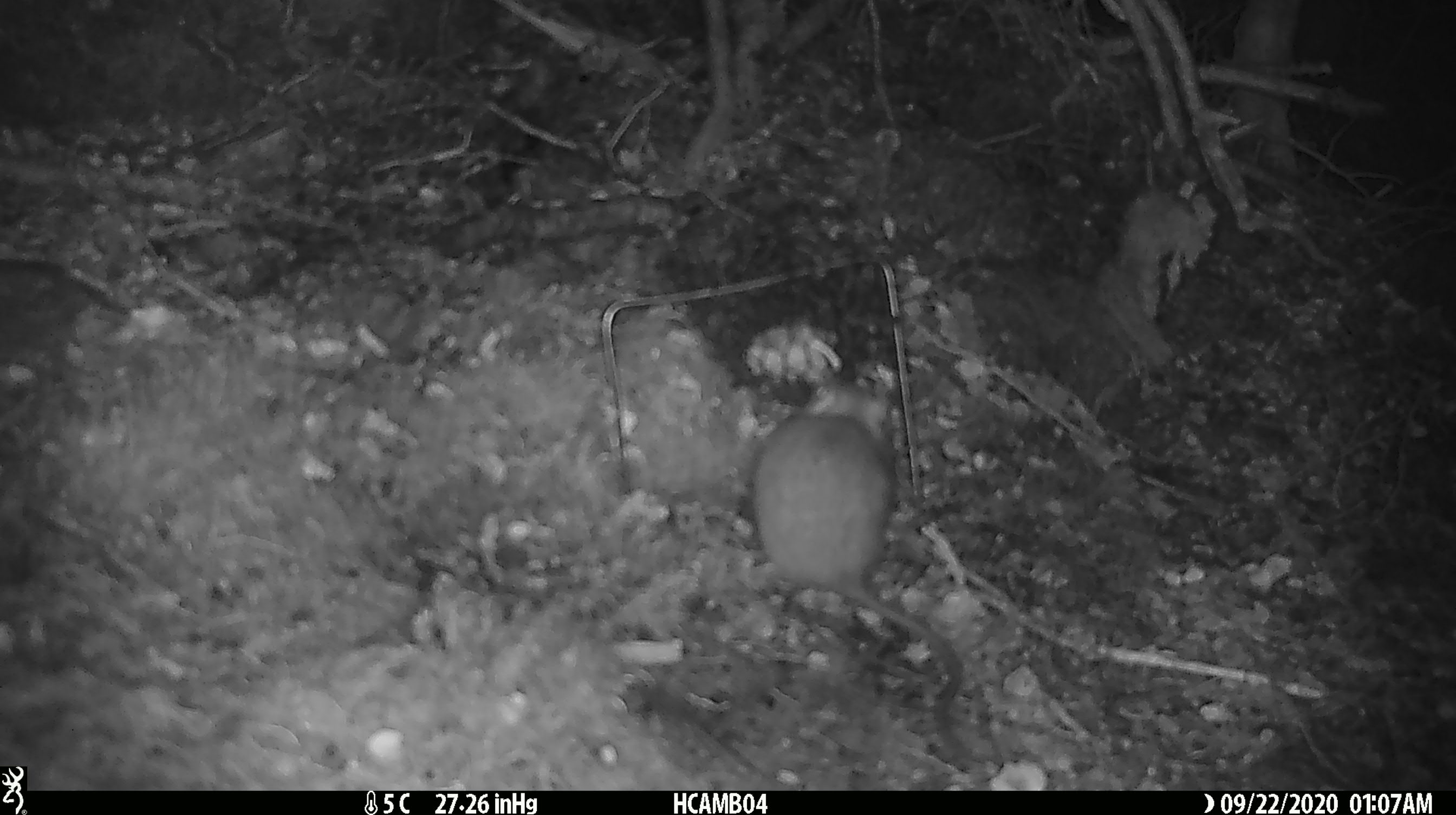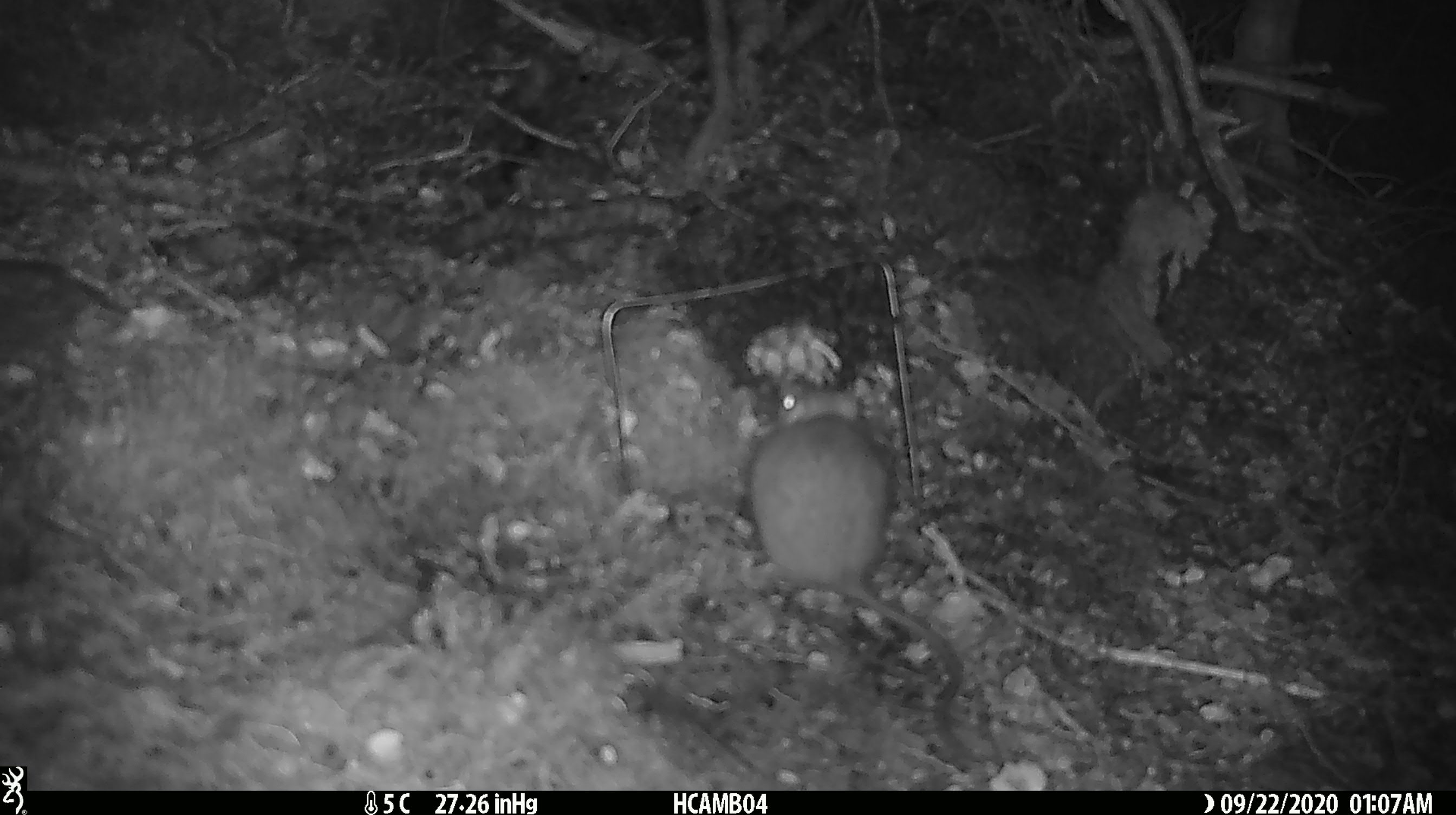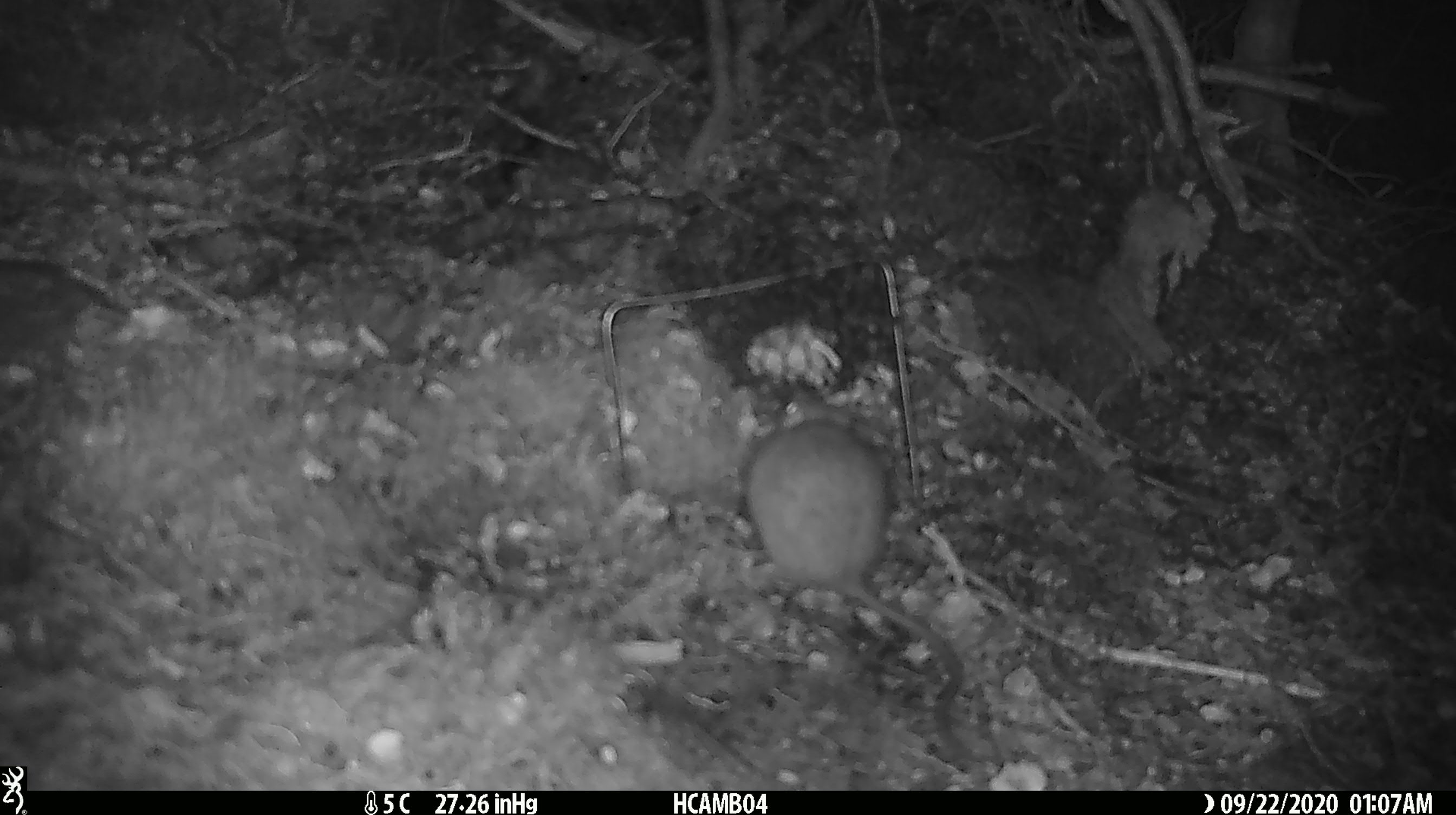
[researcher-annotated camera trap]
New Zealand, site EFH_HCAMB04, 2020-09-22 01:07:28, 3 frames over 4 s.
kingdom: Animalia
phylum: Chordata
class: Mammalia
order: Rodentia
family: Muridae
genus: Rattus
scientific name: Rattus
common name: rat